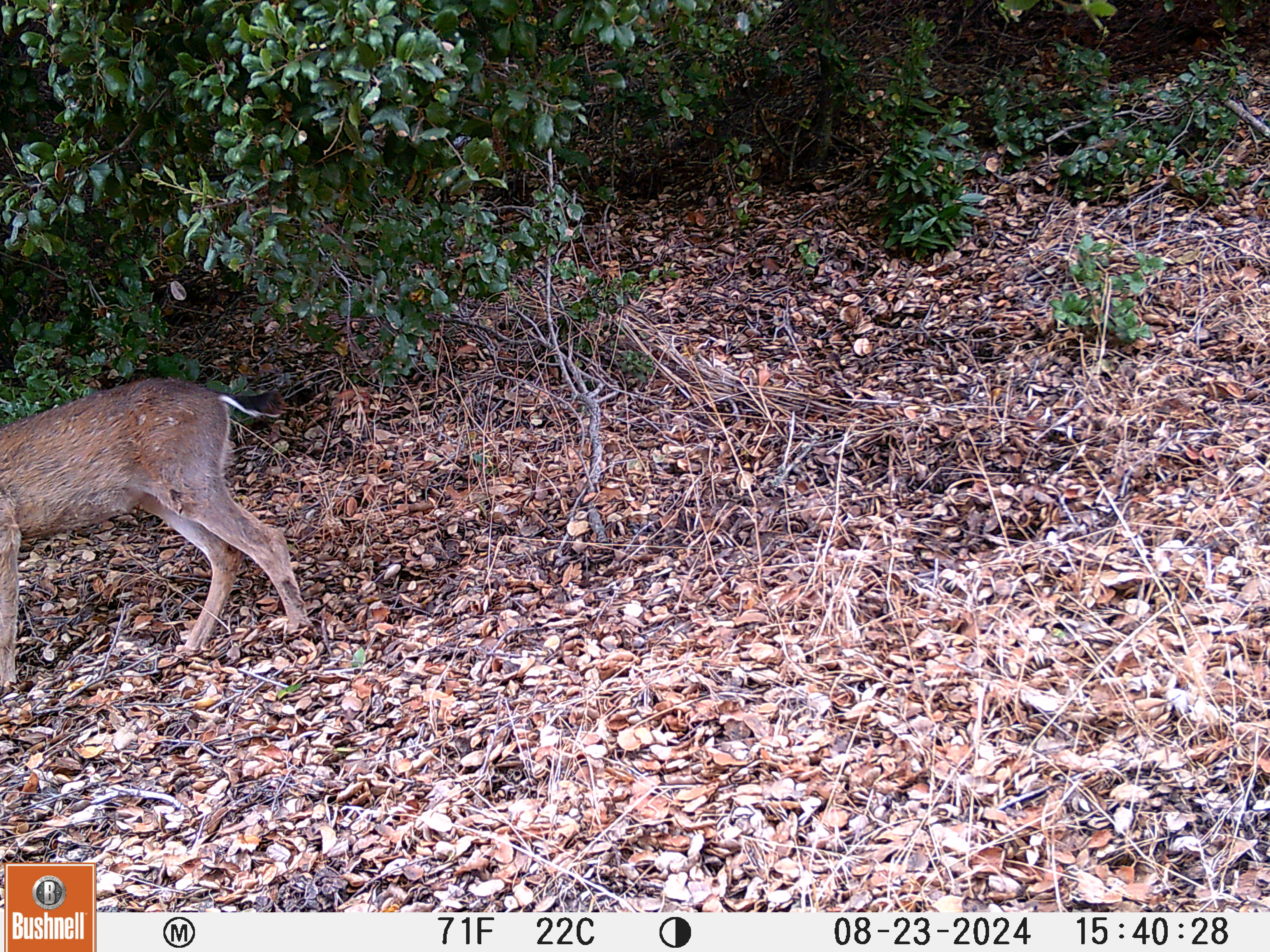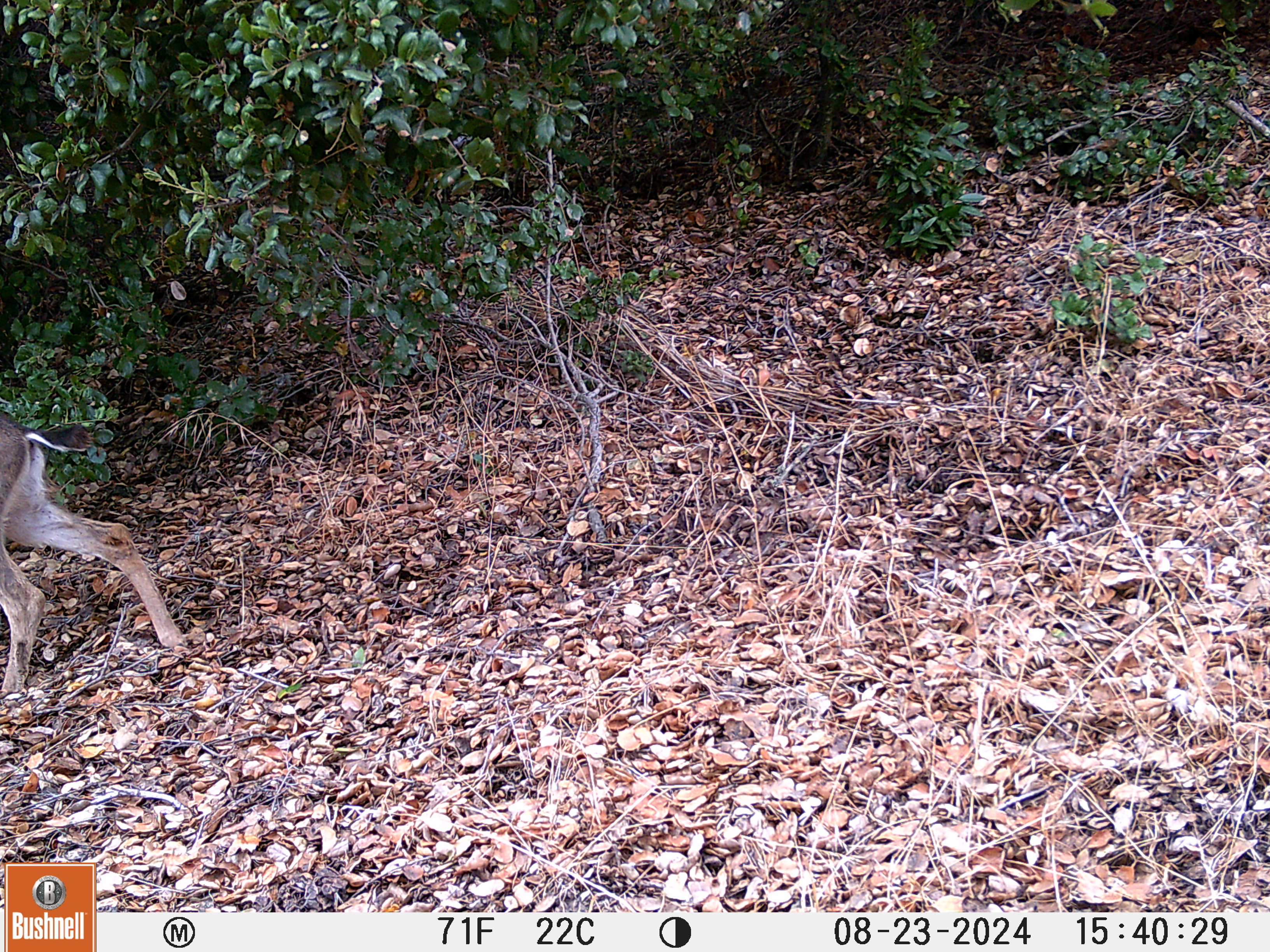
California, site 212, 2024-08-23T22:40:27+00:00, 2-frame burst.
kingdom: Animalia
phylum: Chordata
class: Mammalia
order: Artiodactyla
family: Cervidae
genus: Odocoileus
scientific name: Odocoileus hemionus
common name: mule deer